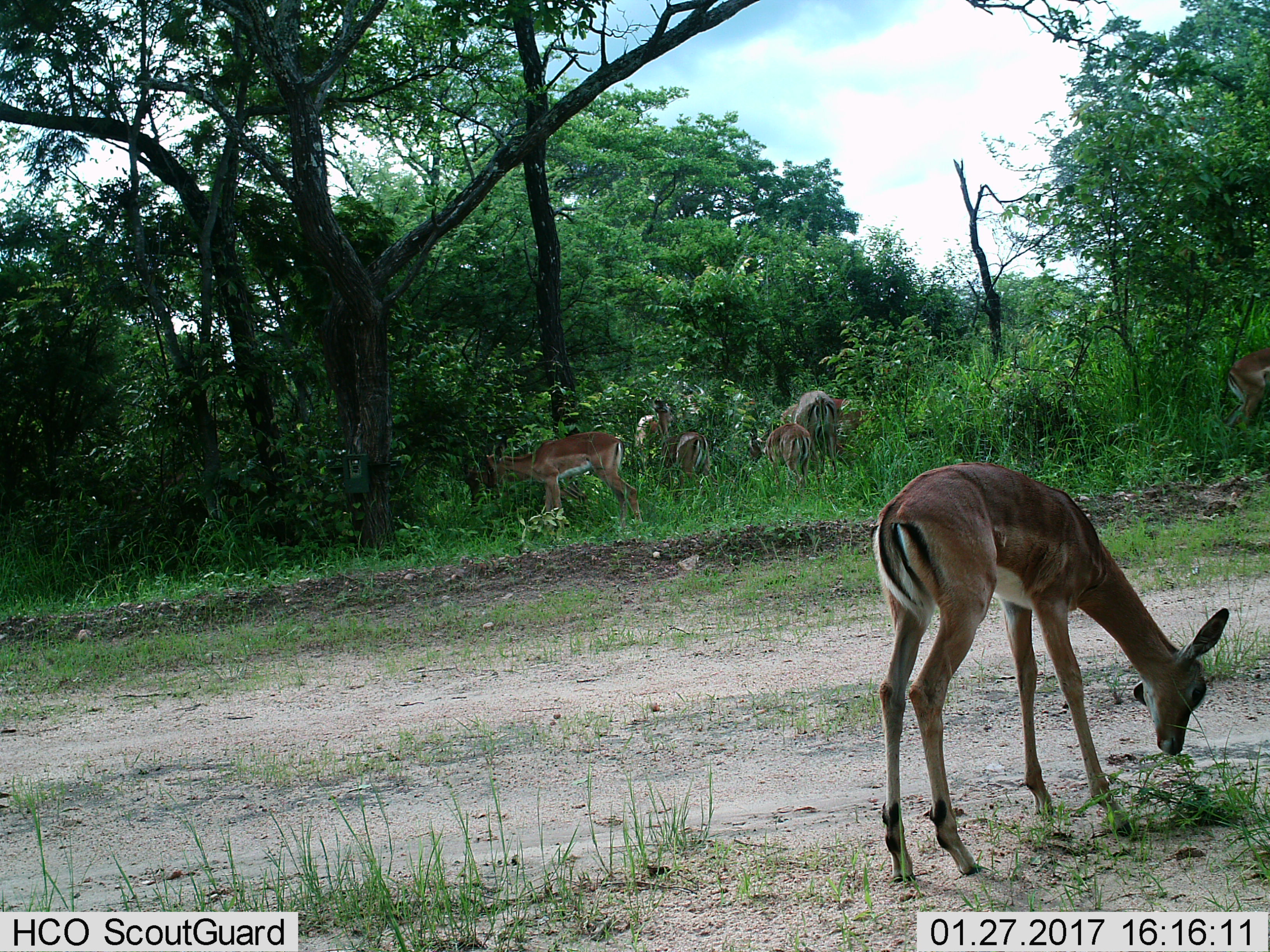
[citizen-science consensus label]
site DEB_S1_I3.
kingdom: Animalia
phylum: Chordata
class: Mammalia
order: Artiodactyla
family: Bovidae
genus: Aepyceros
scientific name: Aepyceros melampus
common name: impala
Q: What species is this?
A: Impala (Aepyceros melampus).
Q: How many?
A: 8.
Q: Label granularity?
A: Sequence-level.